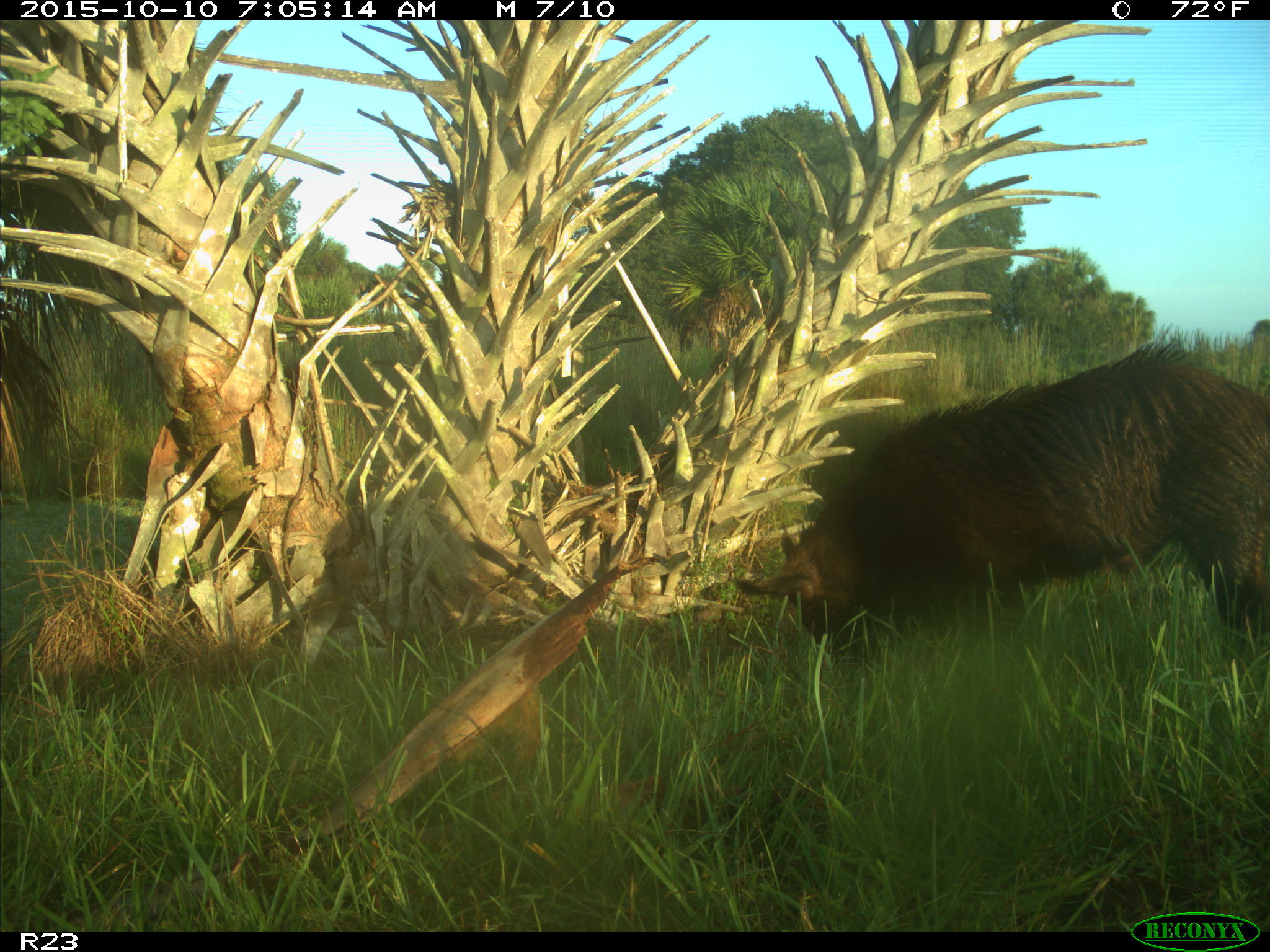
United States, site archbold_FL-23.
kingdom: Animalia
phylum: Chordata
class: Mammalia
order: Artiodactyla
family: Suidae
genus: Sus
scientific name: Sus scrofa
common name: wild boar